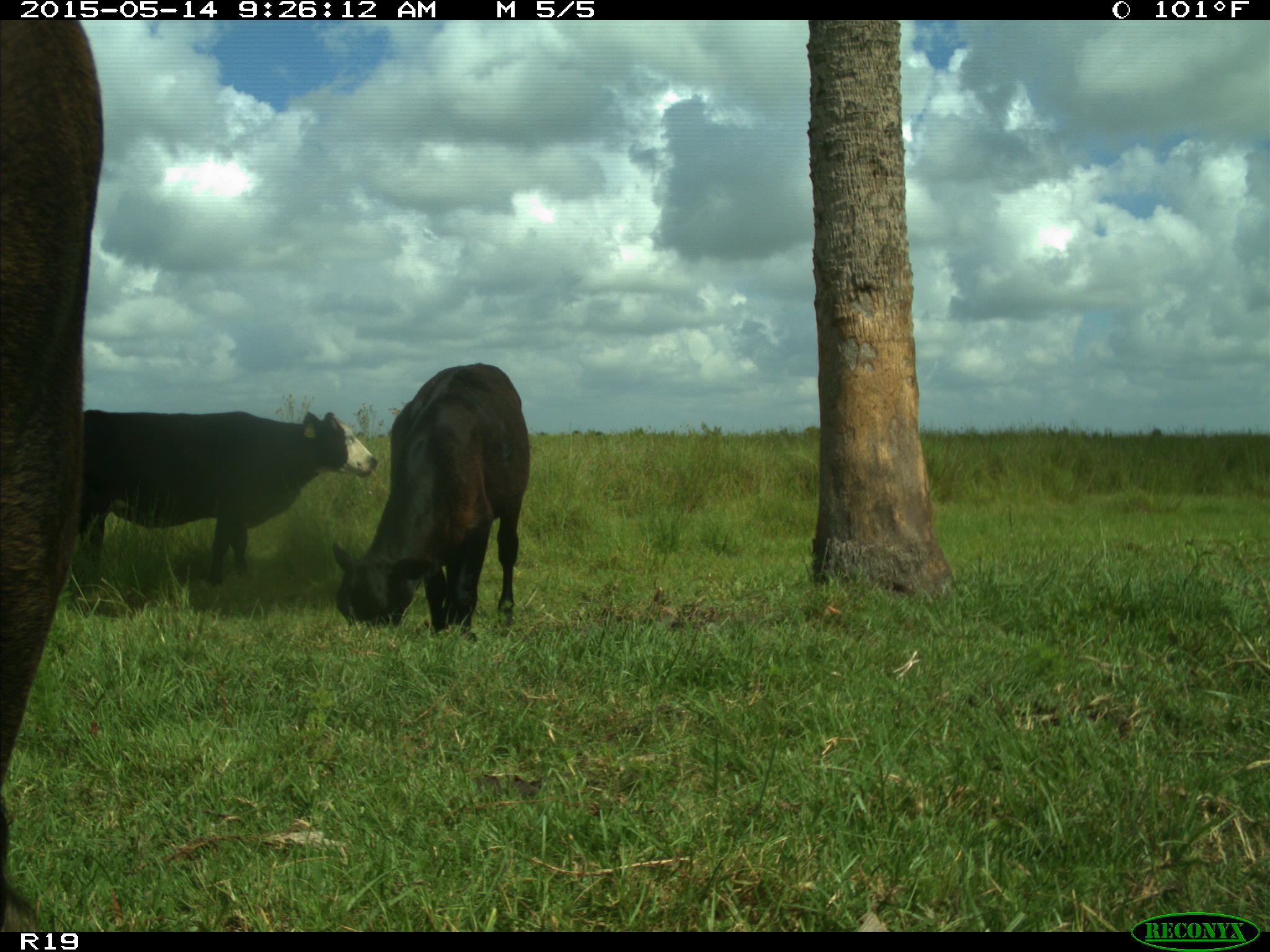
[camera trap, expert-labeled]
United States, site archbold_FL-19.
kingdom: Animalia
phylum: Chordata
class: Mammalia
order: Artiodactyla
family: Bovidae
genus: Bos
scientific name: Bos taurus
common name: domestic cow